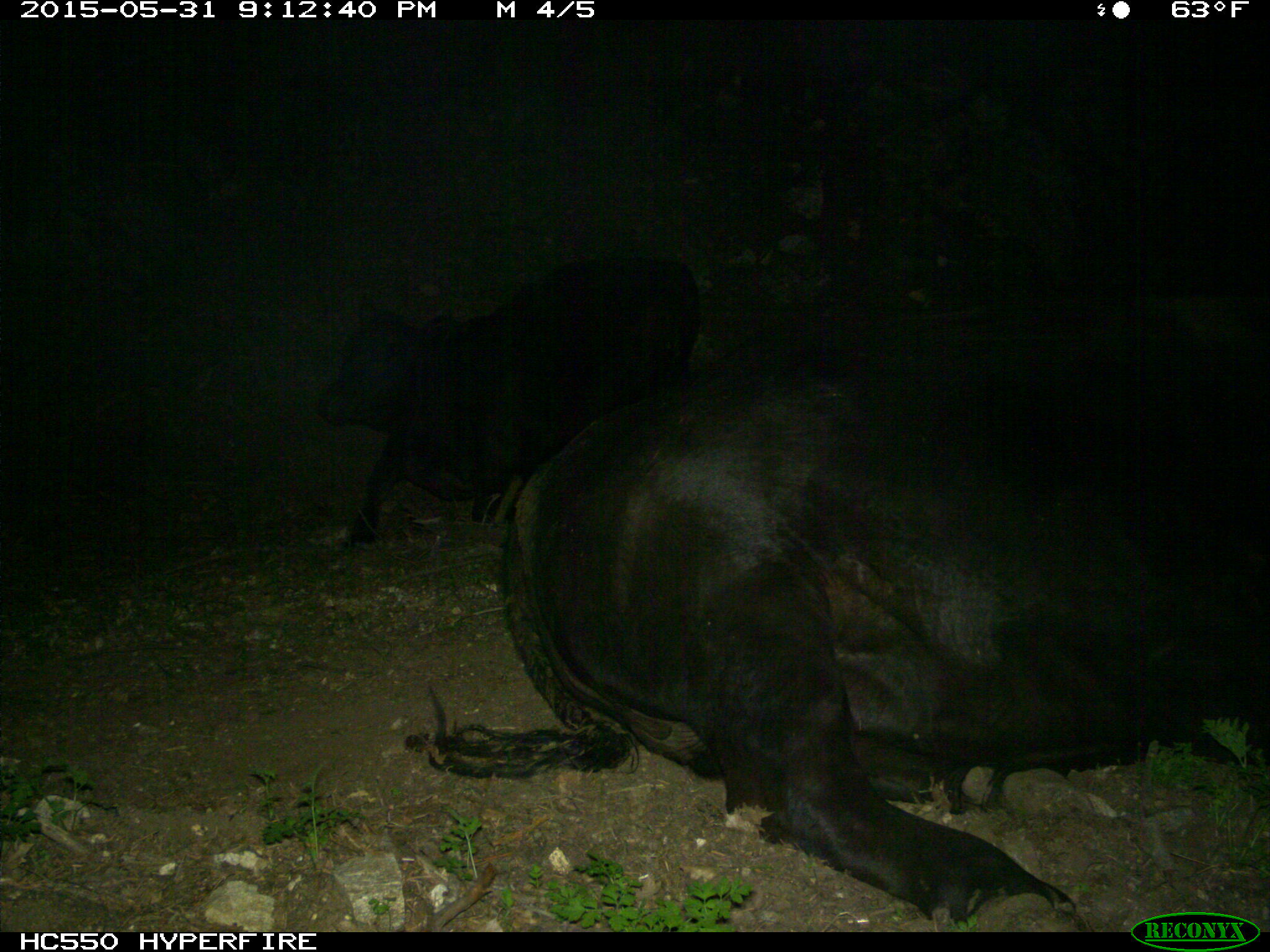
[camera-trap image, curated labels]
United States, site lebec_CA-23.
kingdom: Animalia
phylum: Chordata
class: Mammalia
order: Artiodactyla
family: Bovidae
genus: Bos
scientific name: Bos taurus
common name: domestic cow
Bos taurus (domestic cow).